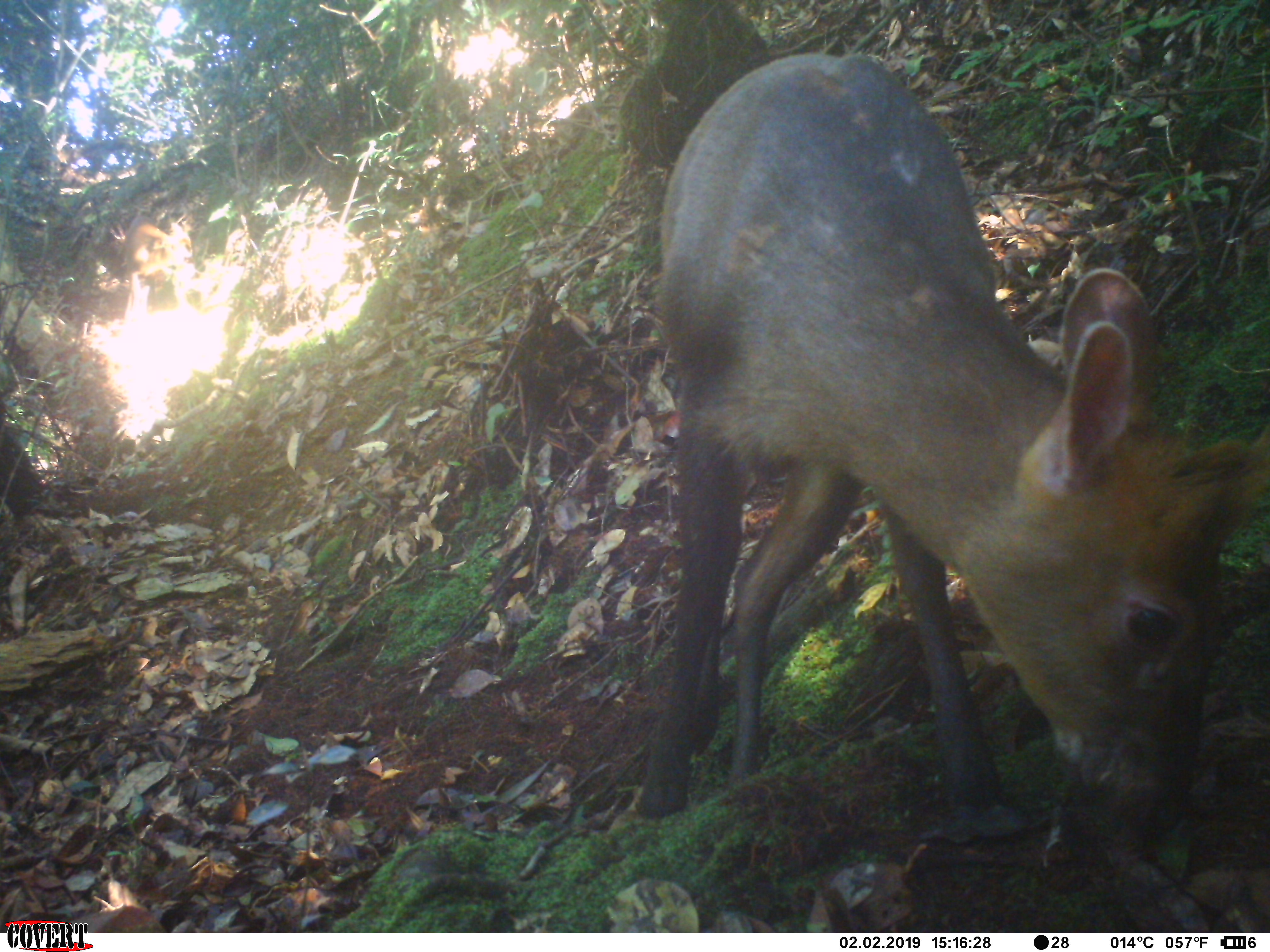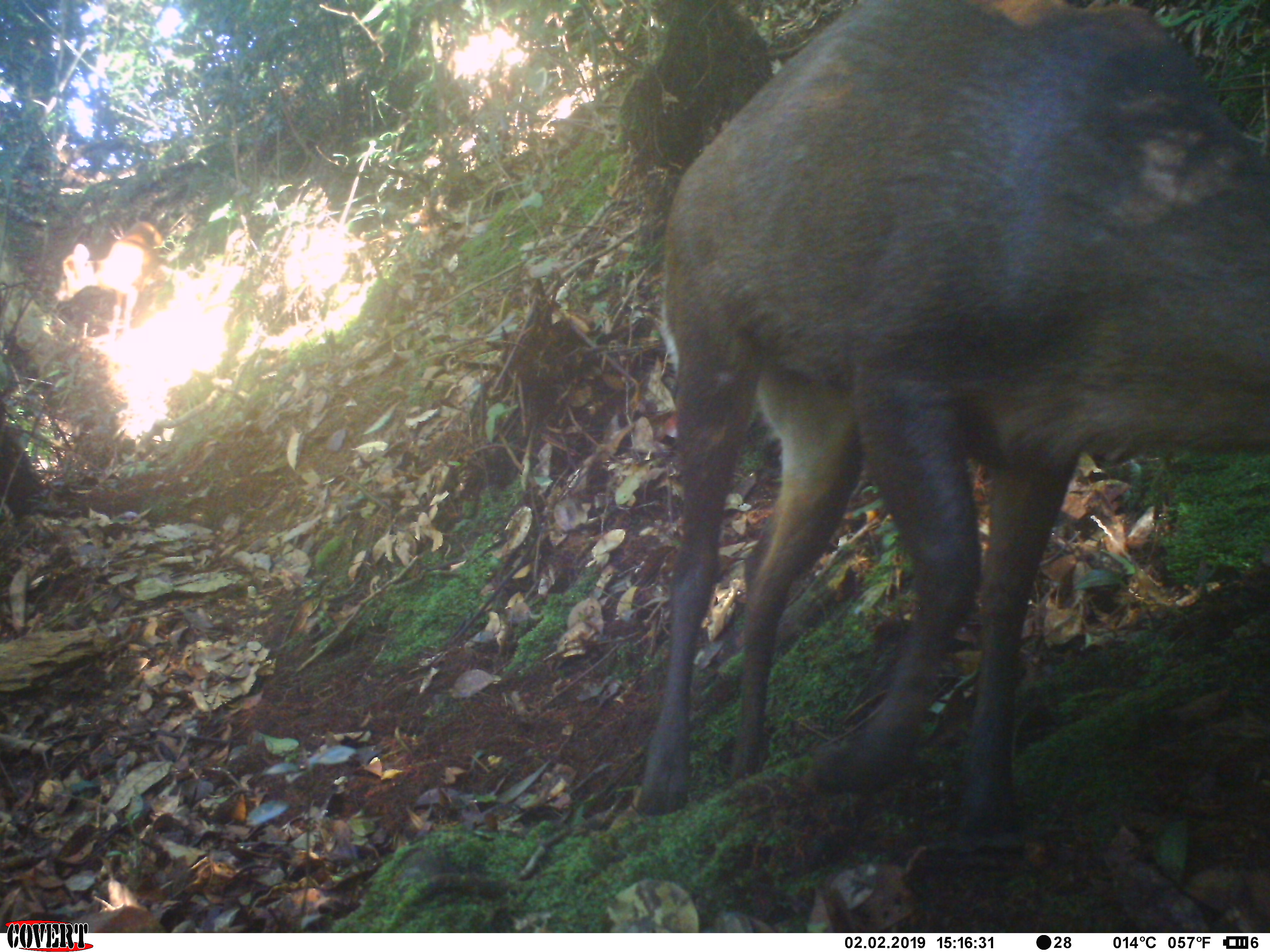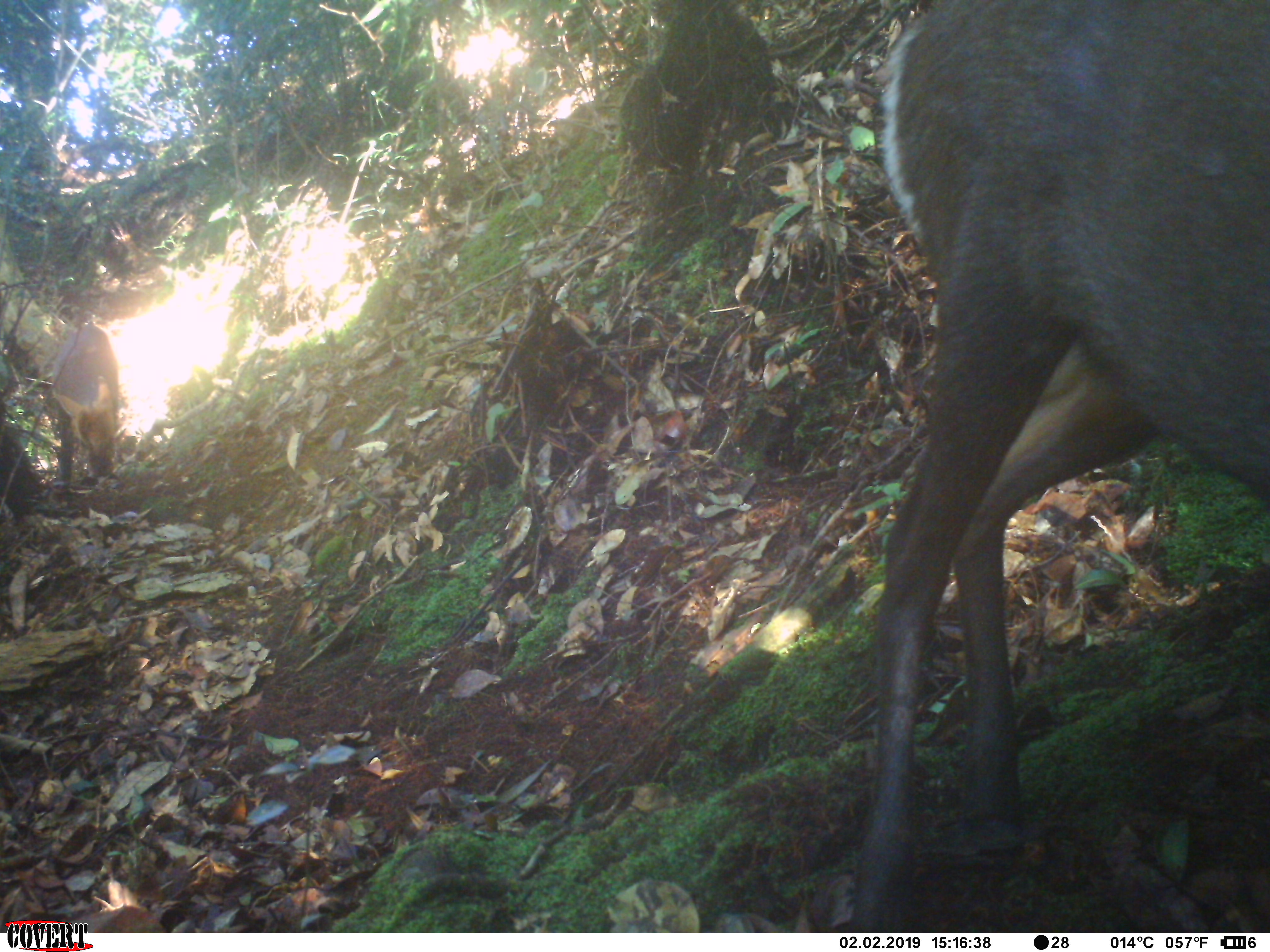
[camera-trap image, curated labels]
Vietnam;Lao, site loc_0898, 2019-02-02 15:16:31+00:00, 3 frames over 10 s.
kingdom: Animalia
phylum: Chordata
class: Mammalia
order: Artiodactyla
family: Cervidae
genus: Muntiacus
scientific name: Muntiacus rooseveltorum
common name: roosevelt's muntjac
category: roosevelts muntjac group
Roosevelts muntjac group (roosevelt's muntjac) (Muntiacus rooseveltorum). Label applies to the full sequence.